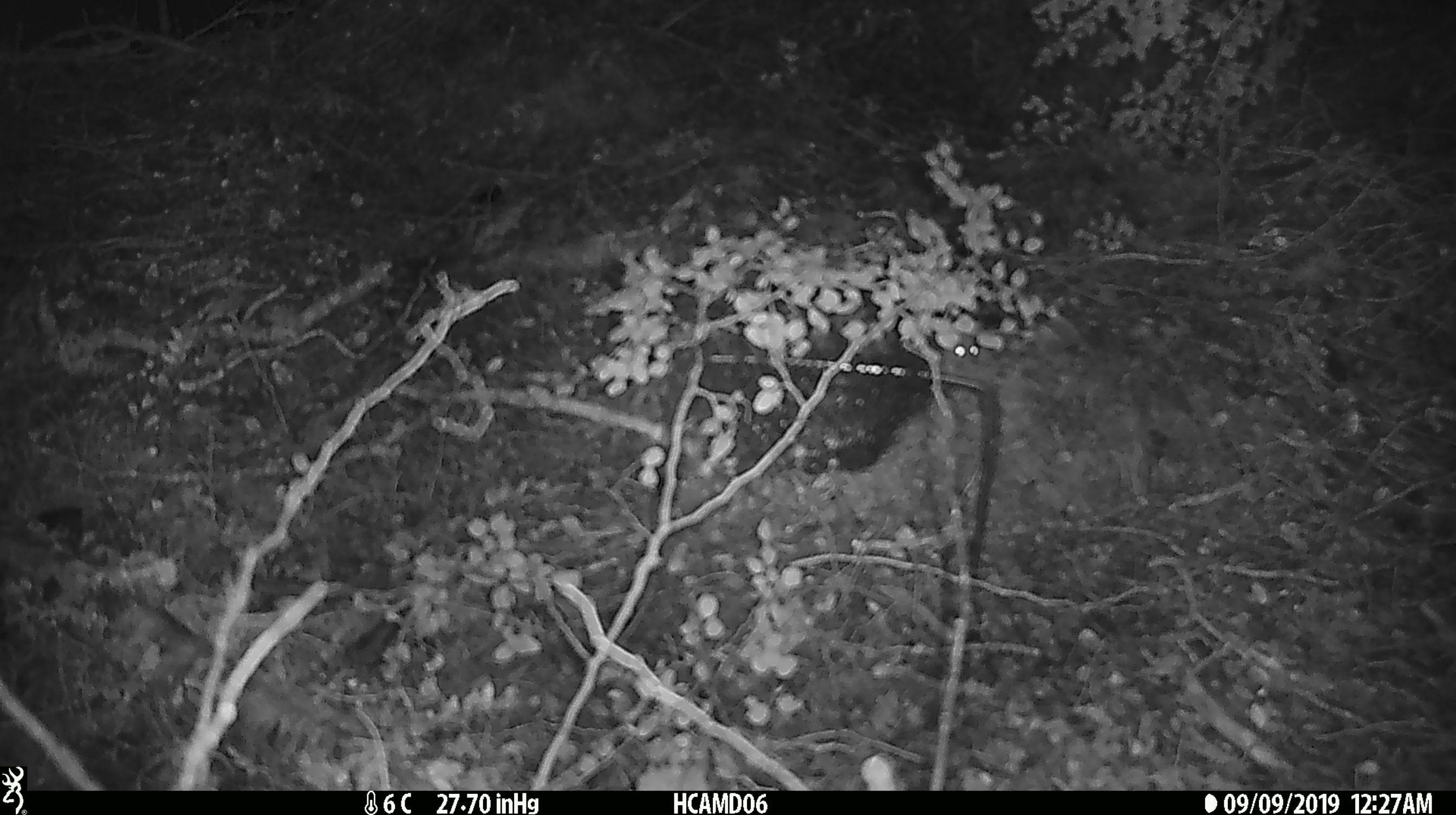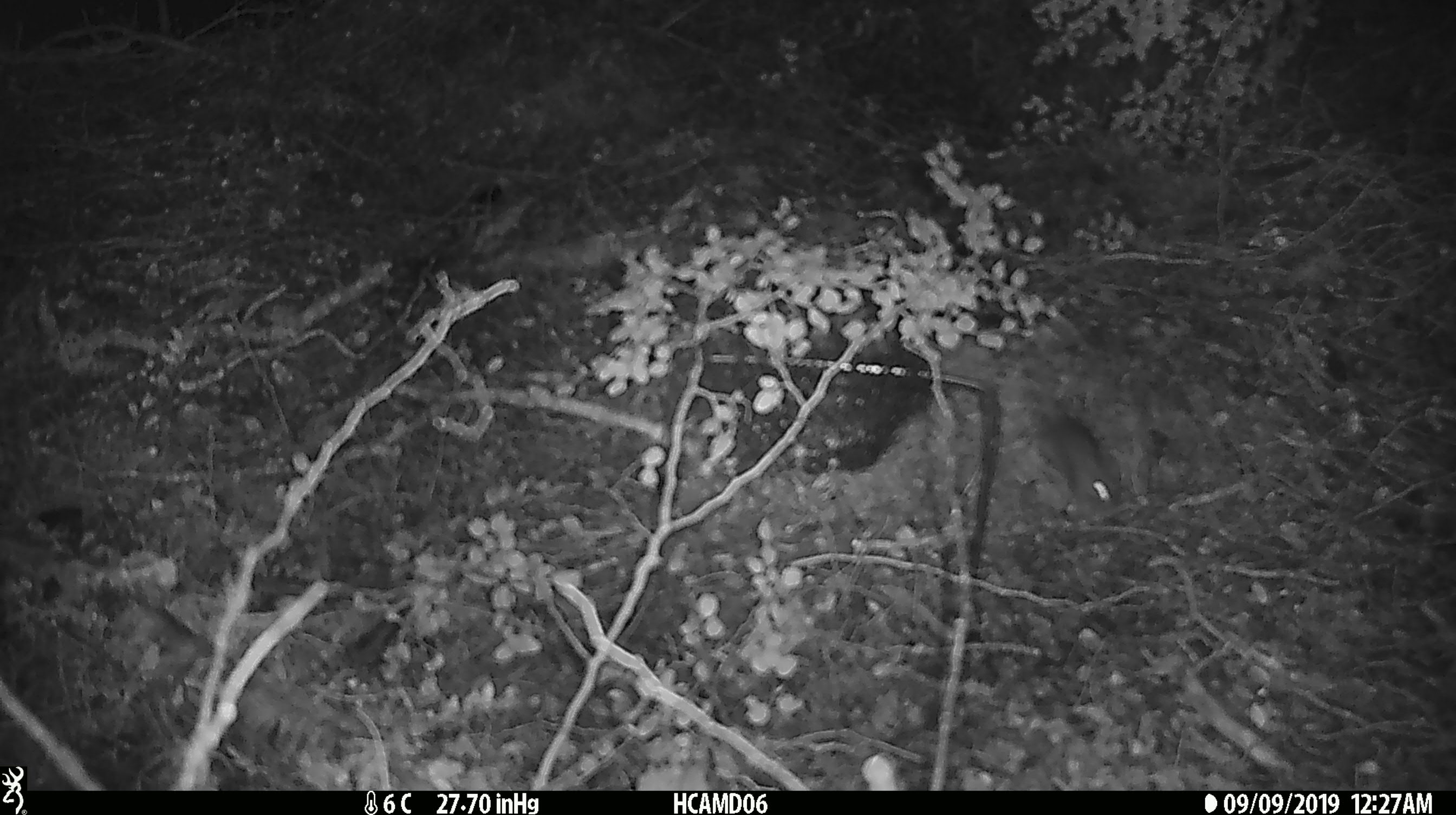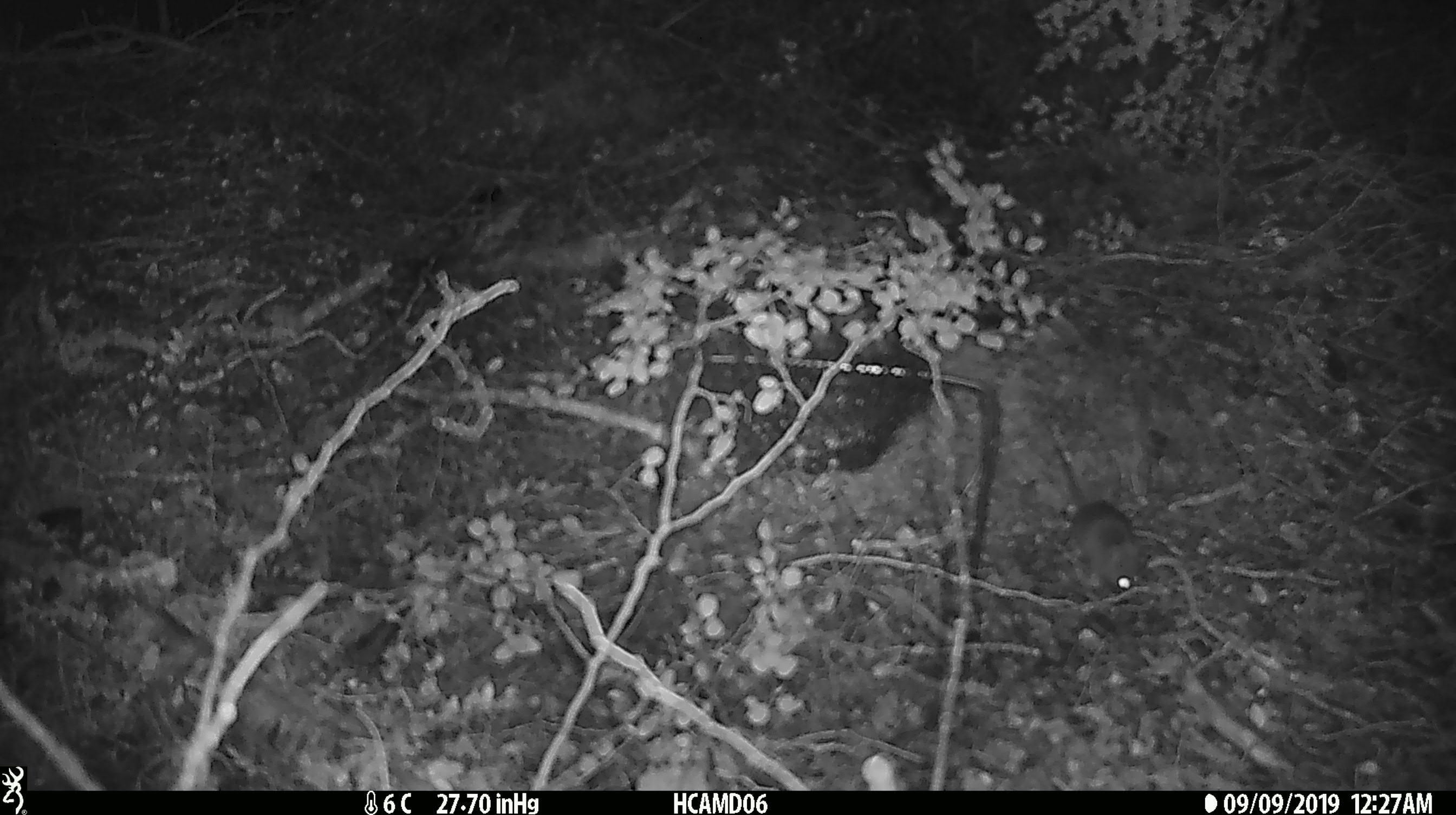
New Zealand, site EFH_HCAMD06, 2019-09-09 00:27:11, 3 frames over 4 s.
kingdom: Animalia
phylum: Chordata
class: Mammalia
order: Rodentia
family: Muridae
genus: Mus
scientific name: Mus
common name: mouse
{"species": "mouse (Mus)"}